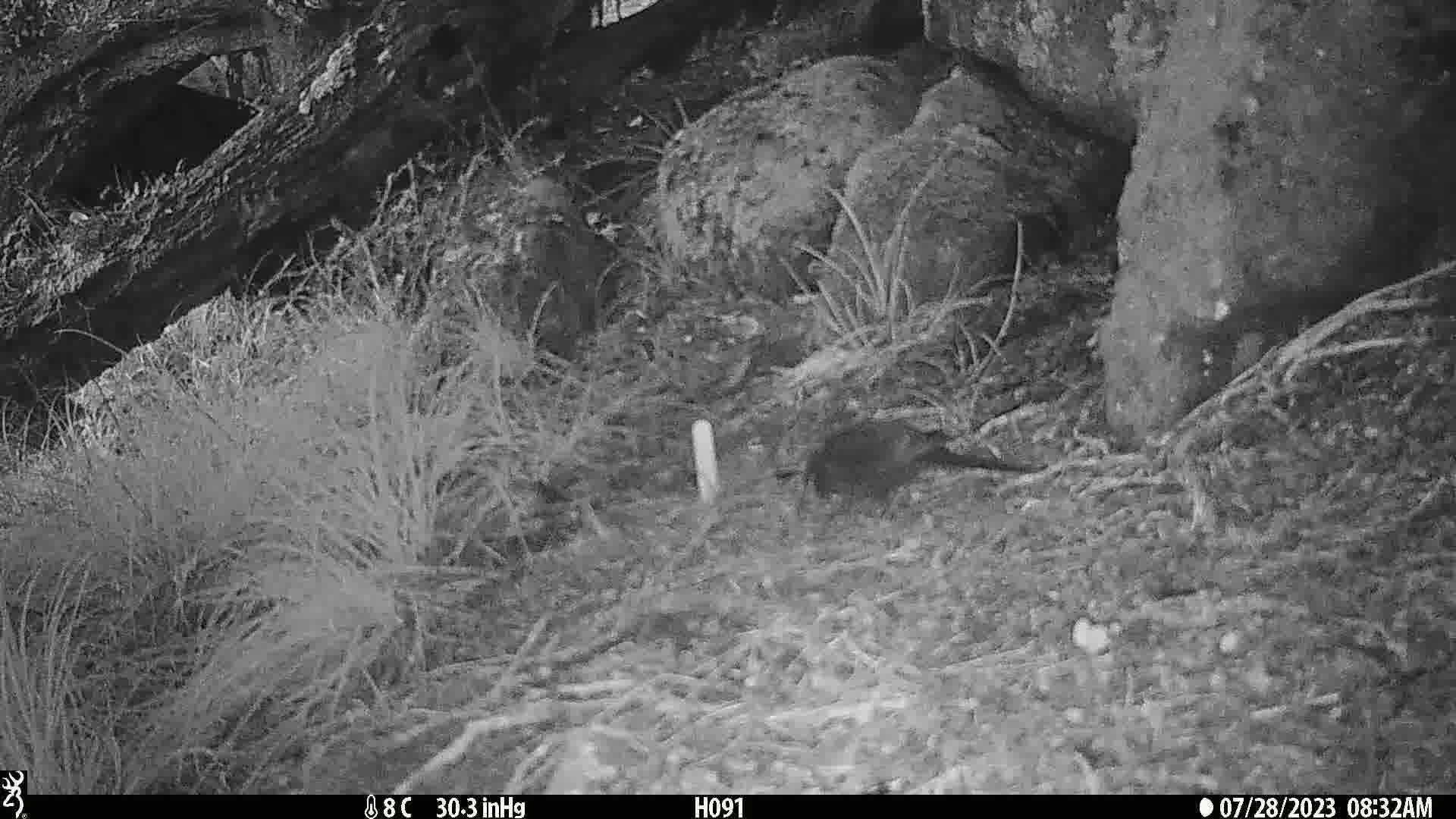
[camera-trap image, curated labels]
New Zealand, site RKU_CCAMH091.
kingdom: Animalia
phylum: Chordata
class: Aves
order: Passeriformes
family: Turdidae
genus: Turdus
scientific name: Turdus merula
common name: eurasian blackbird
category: blackbird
Blackbird (eurasian blackbird) (Turdus merula).